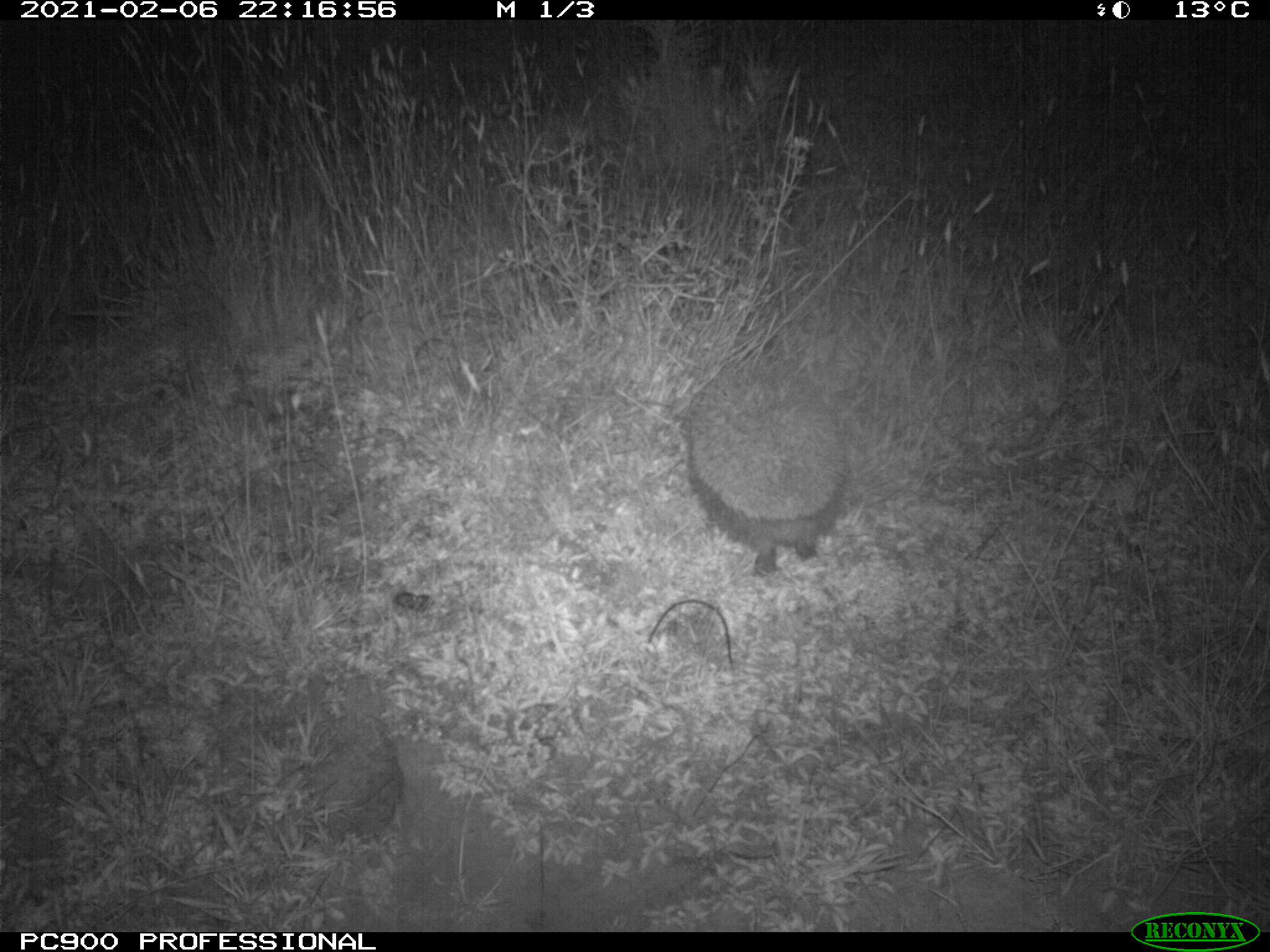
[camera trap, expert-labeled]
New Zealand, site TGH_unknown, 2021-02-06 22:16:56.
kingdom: Animalia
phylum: Chordata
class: Mammalia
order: Eulipotyphla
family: Erinaceidae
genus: Erinaceus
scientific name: Erinaceus europaeus europaeus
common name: european hedgehog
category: hedgehog